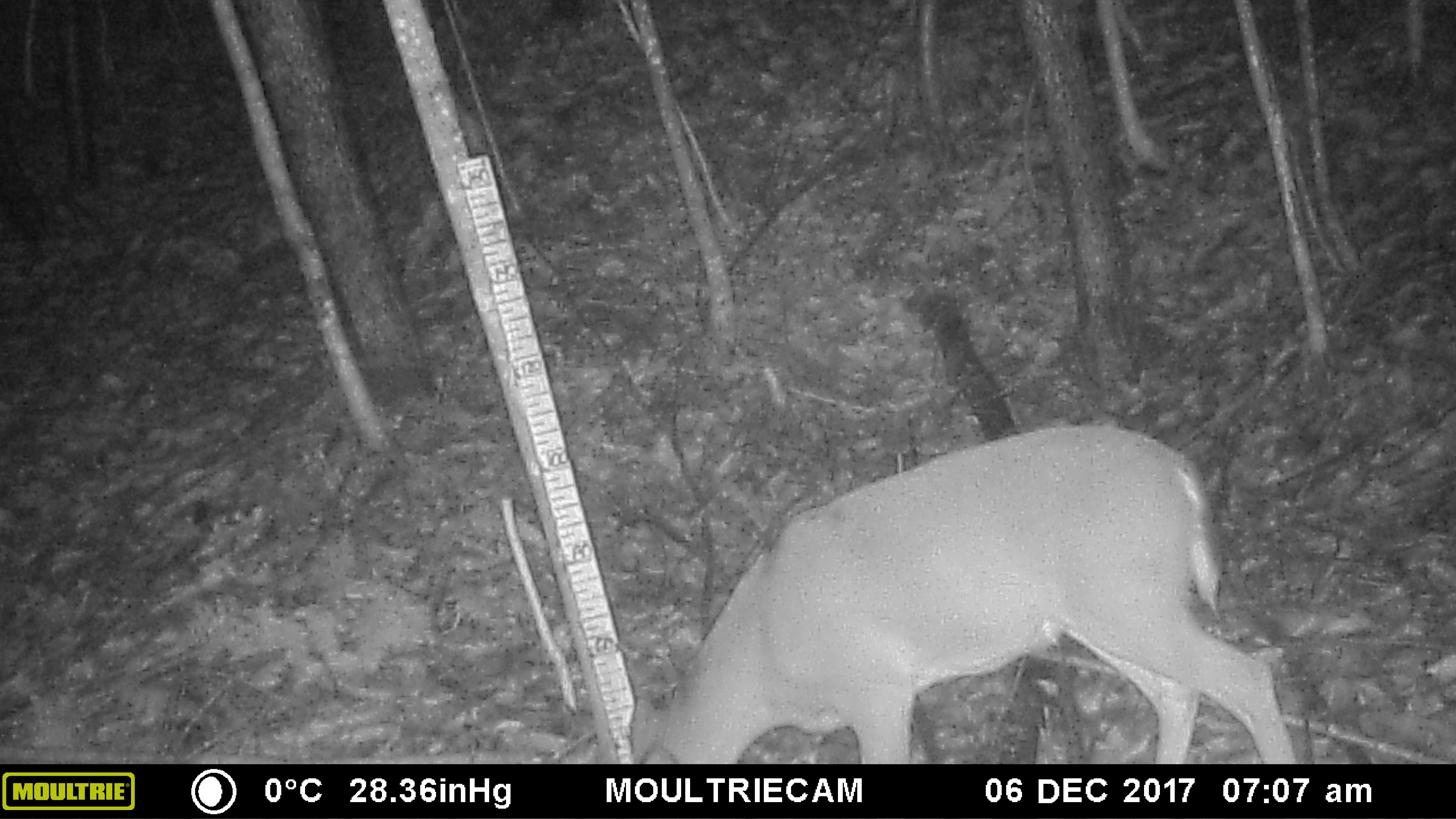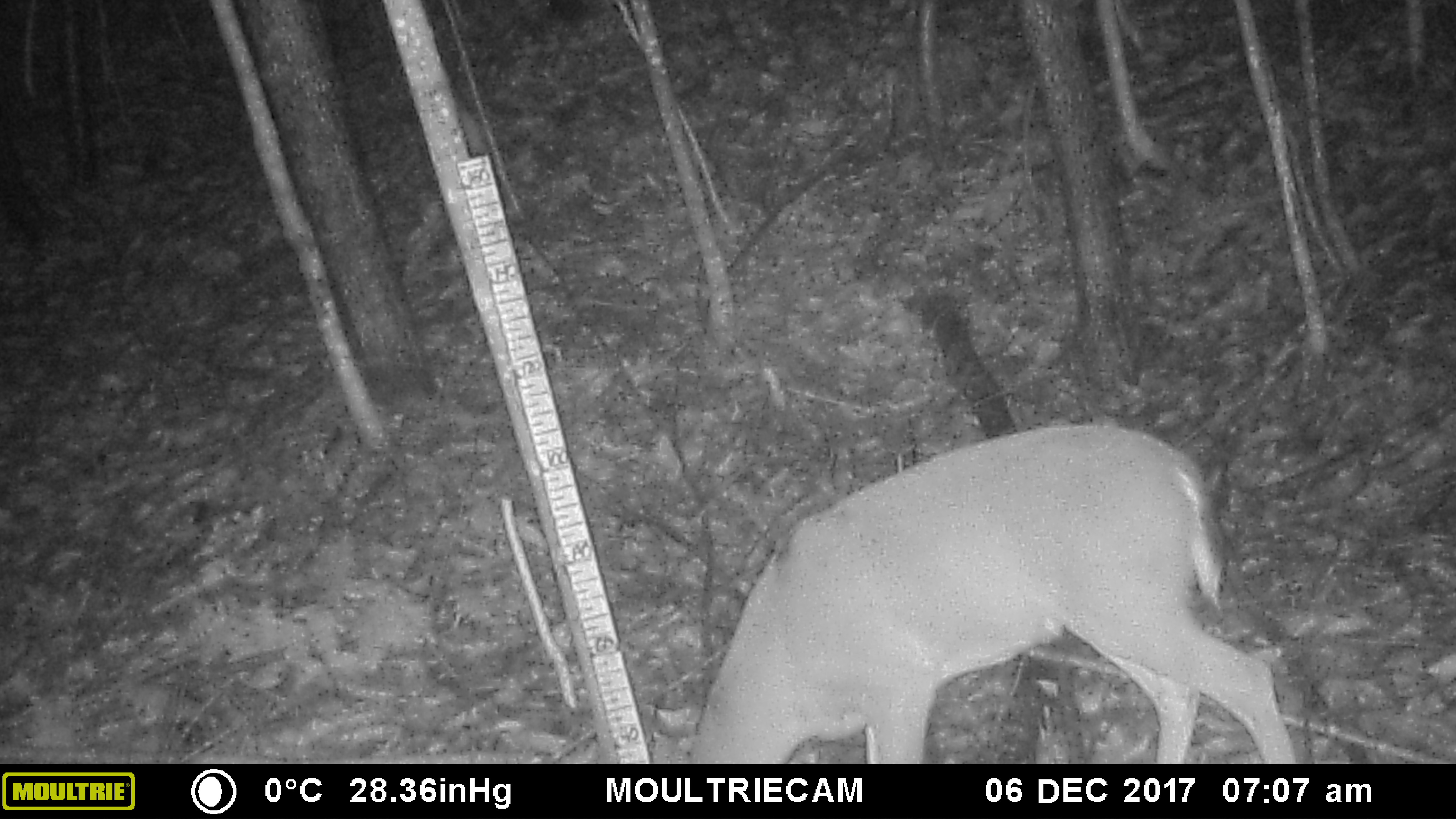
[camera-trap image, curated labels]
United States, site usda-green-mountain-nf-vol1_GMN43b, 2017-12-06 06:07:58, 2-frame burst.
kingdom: Animalia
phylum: Chordata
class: Mammalia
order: Artiodactyla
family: Cervidae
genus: Odocoileus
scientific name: Odocoileus virginianus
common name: white-tailed deer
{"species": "white-tailed deer (Odocoileus virginianus)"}